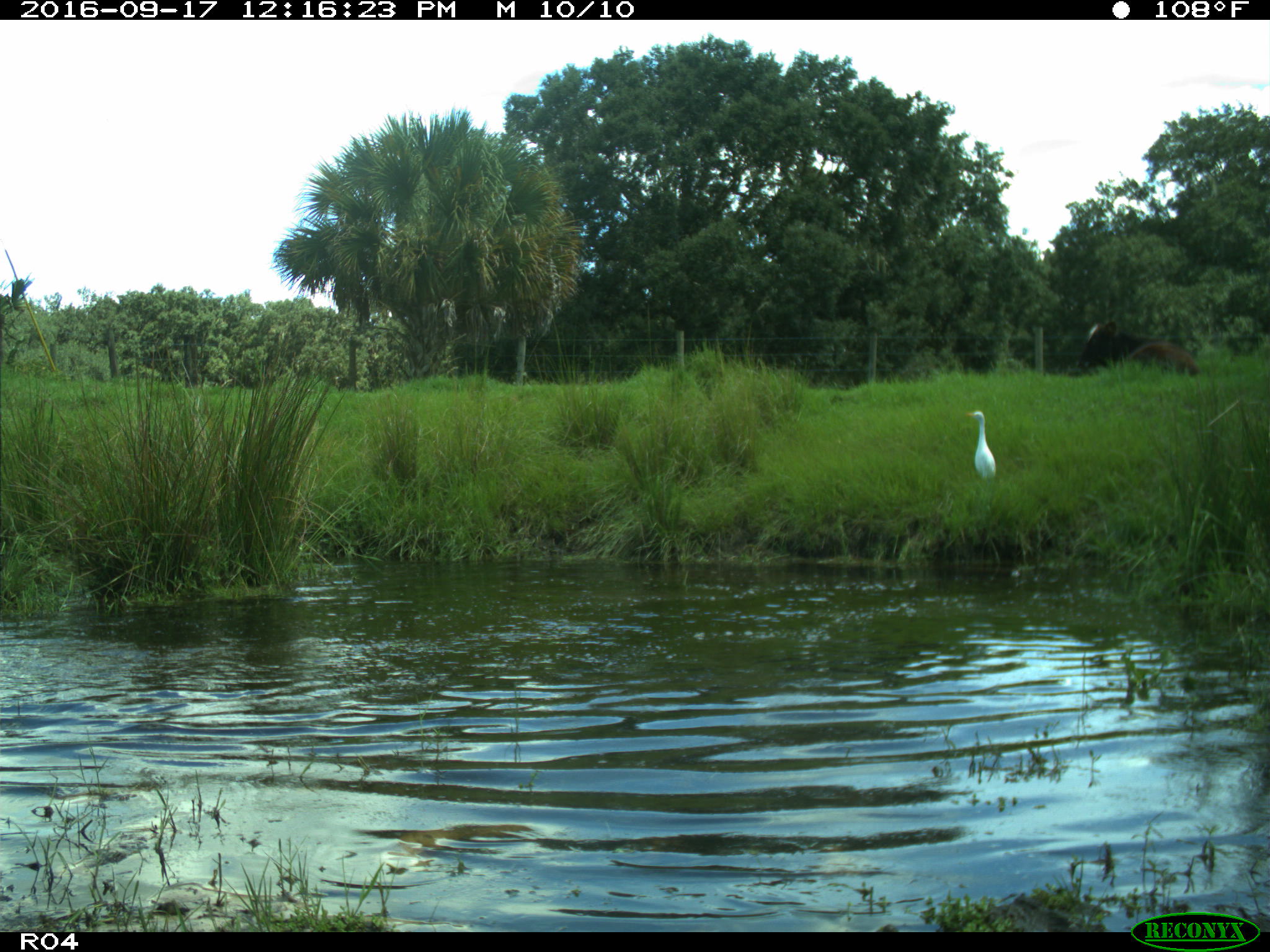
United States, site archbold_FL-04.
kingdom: Animalia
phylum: Chordata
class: Mammalia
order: Artiodactyla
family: Bovidae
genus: Bos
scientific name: Bos taurus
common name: domestic cow